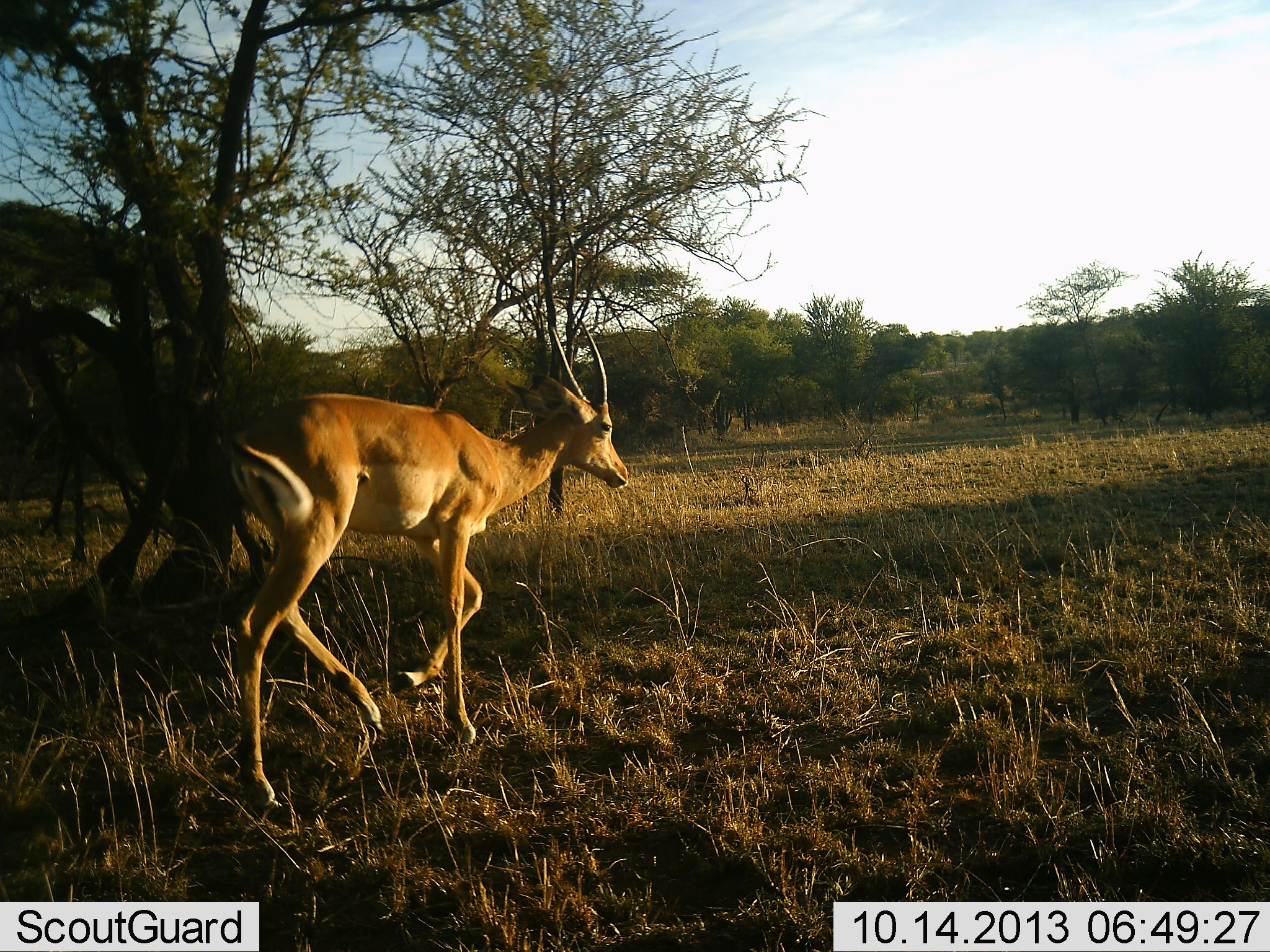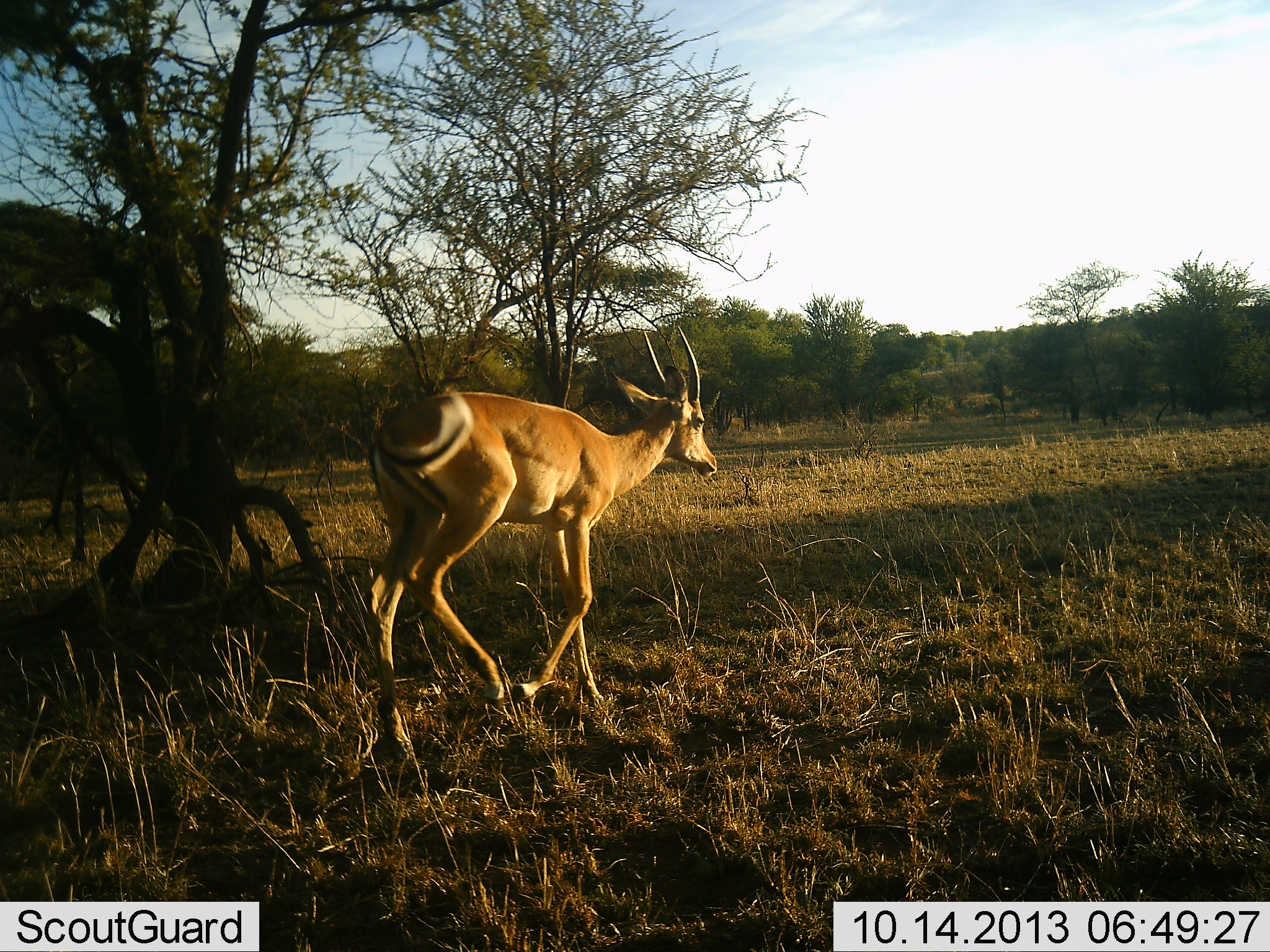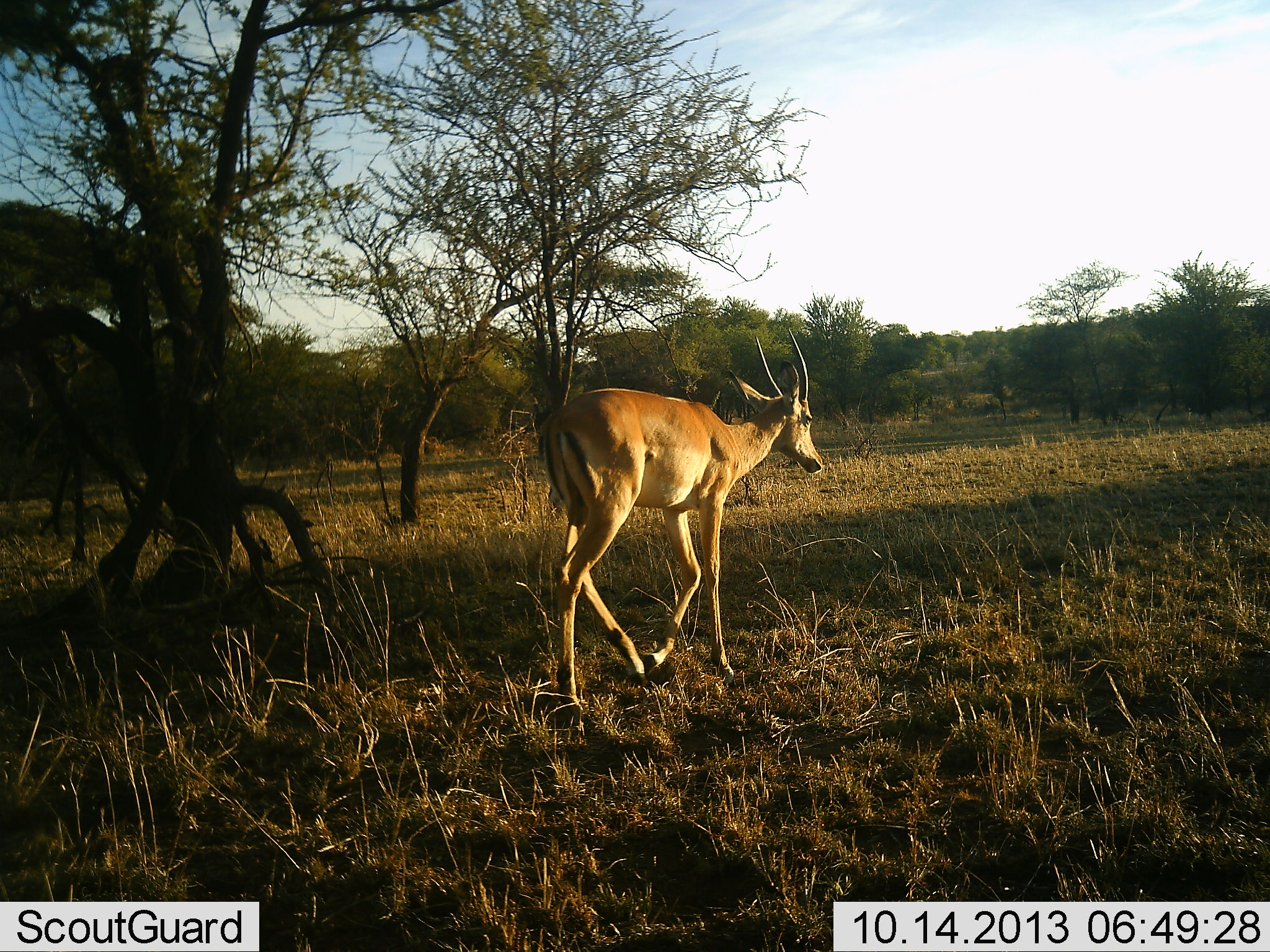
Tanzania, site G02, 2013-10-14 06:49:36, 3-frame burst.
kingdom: Animalia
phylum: Chordata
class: Mammalia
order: Artiodactyla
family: Bovidae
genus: Aepyceros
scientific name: Aepyceros melampus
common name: impala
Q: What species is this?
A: Impala (Aepyceros melampus).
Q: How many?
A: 1.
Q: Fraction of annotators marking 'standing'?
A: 0%.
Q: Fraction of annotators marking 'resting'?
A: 0%.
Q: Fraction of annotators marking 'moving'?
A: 100%.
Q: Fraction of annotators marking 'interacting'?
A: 0%.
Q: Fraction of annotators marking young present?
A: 0%.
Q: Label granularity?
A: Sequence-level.